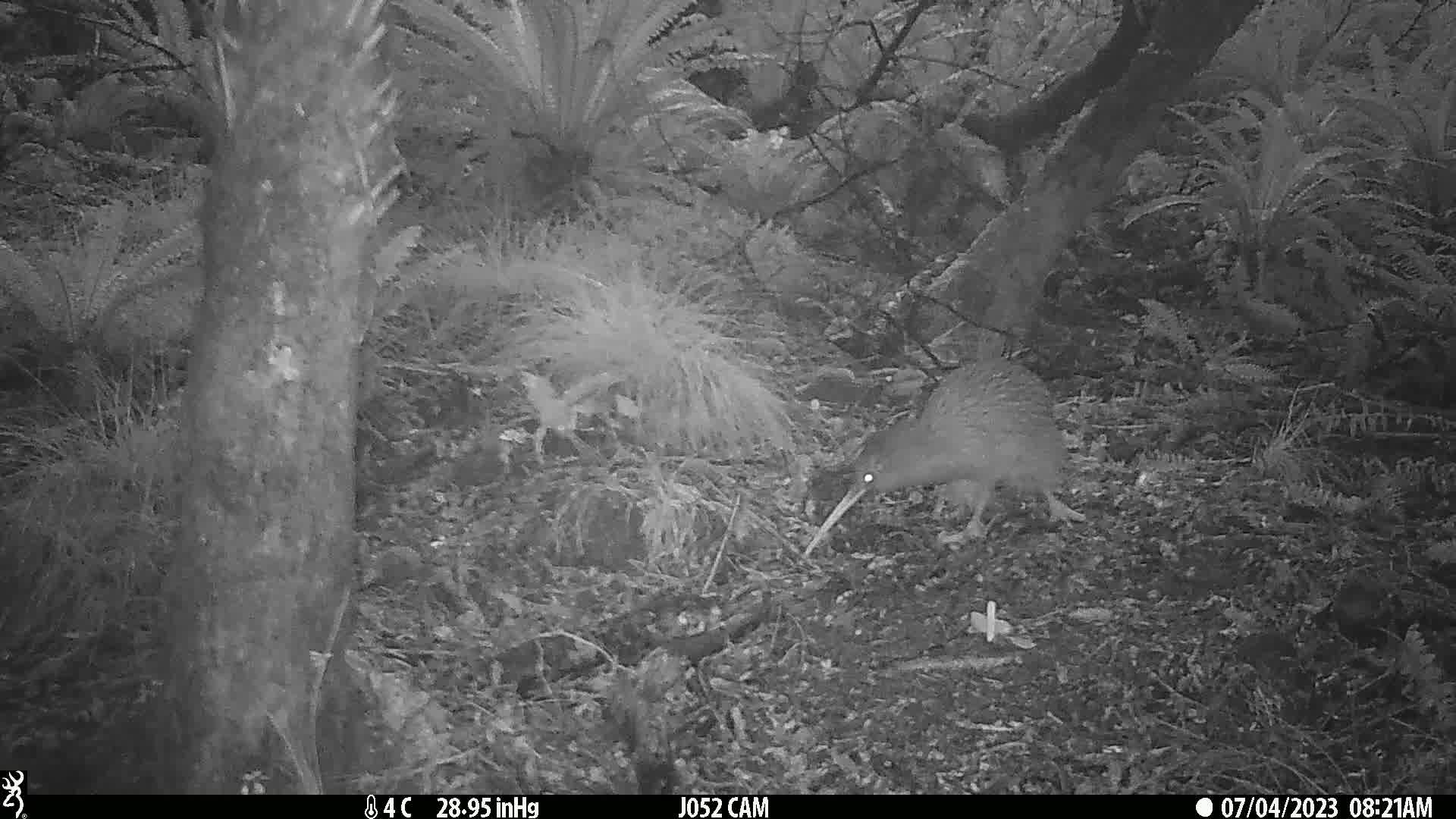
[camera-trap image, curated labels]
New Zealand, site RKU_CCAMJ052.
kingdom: Animalia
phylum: Chordata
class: Aves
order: Apterygiformes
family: Apterygidae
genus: Apteryx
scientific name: Apteryx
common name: kiwi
Kiwi (Apteryx).